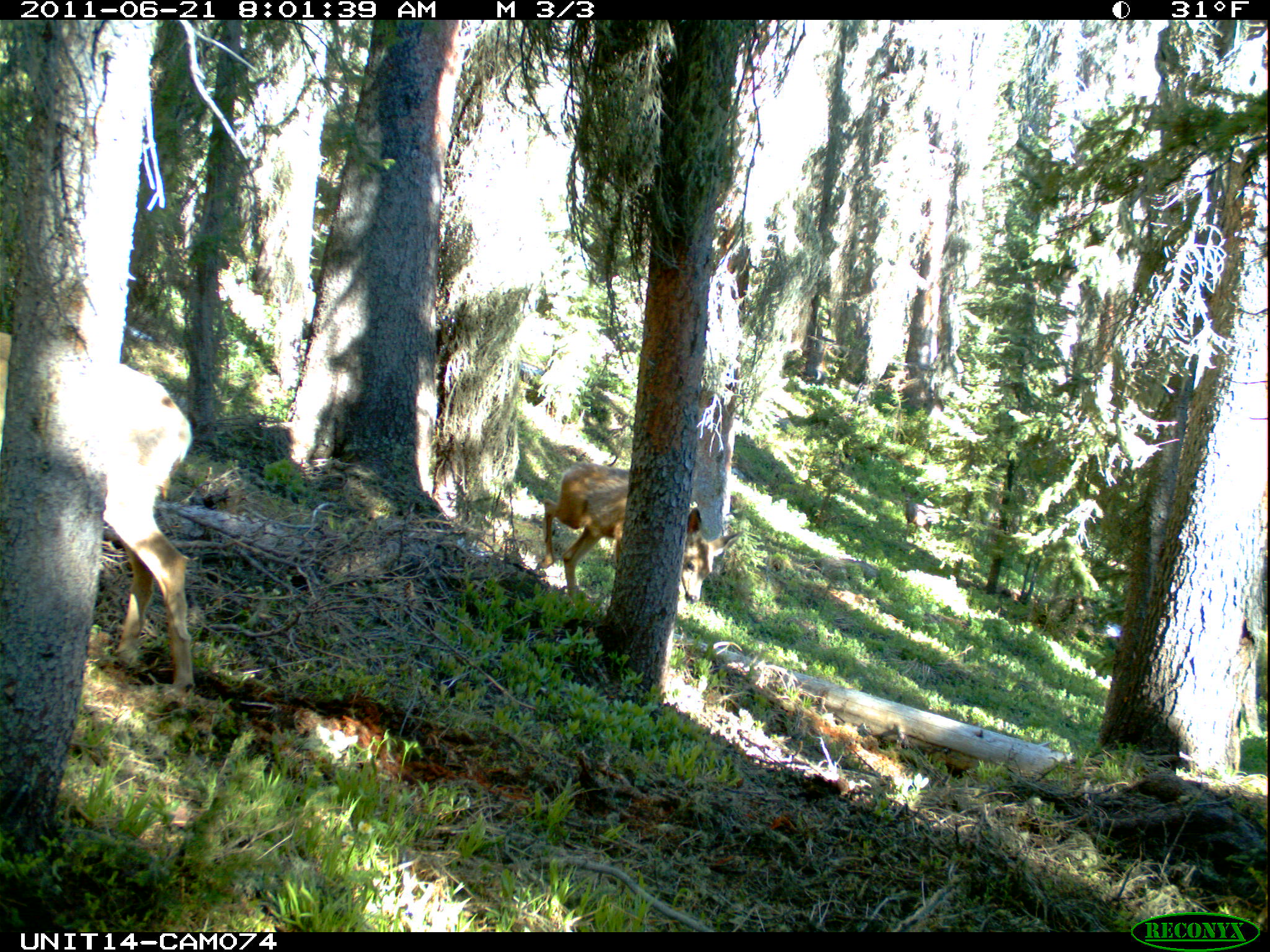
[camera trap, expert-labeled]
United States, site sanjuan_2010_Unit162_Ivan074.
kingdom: Animalia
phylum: Chordata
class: Mammalia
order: Artiodactyla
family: Cervidae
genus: Odocoileus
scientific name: Odocoileus hemionus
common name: mule deer